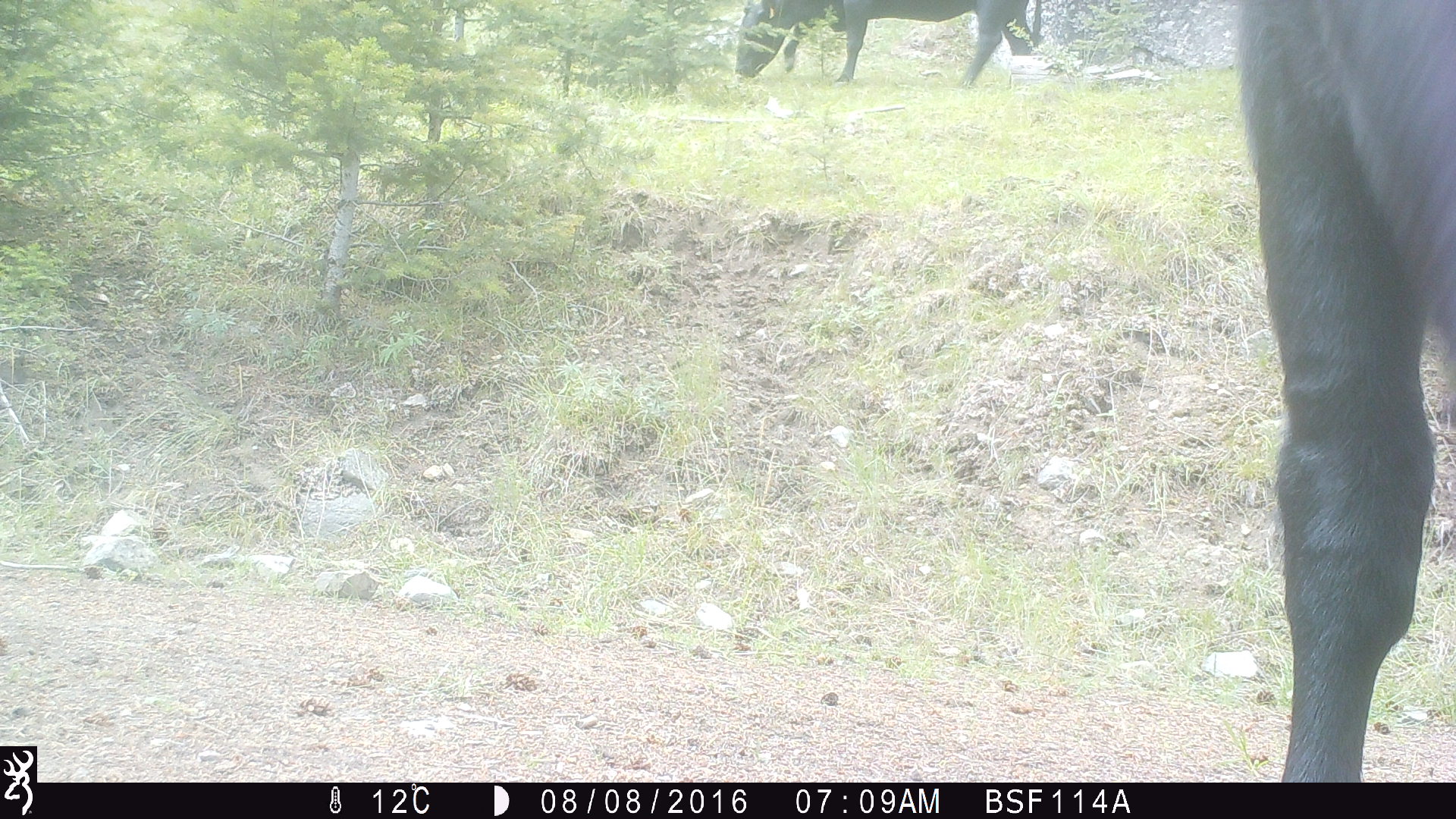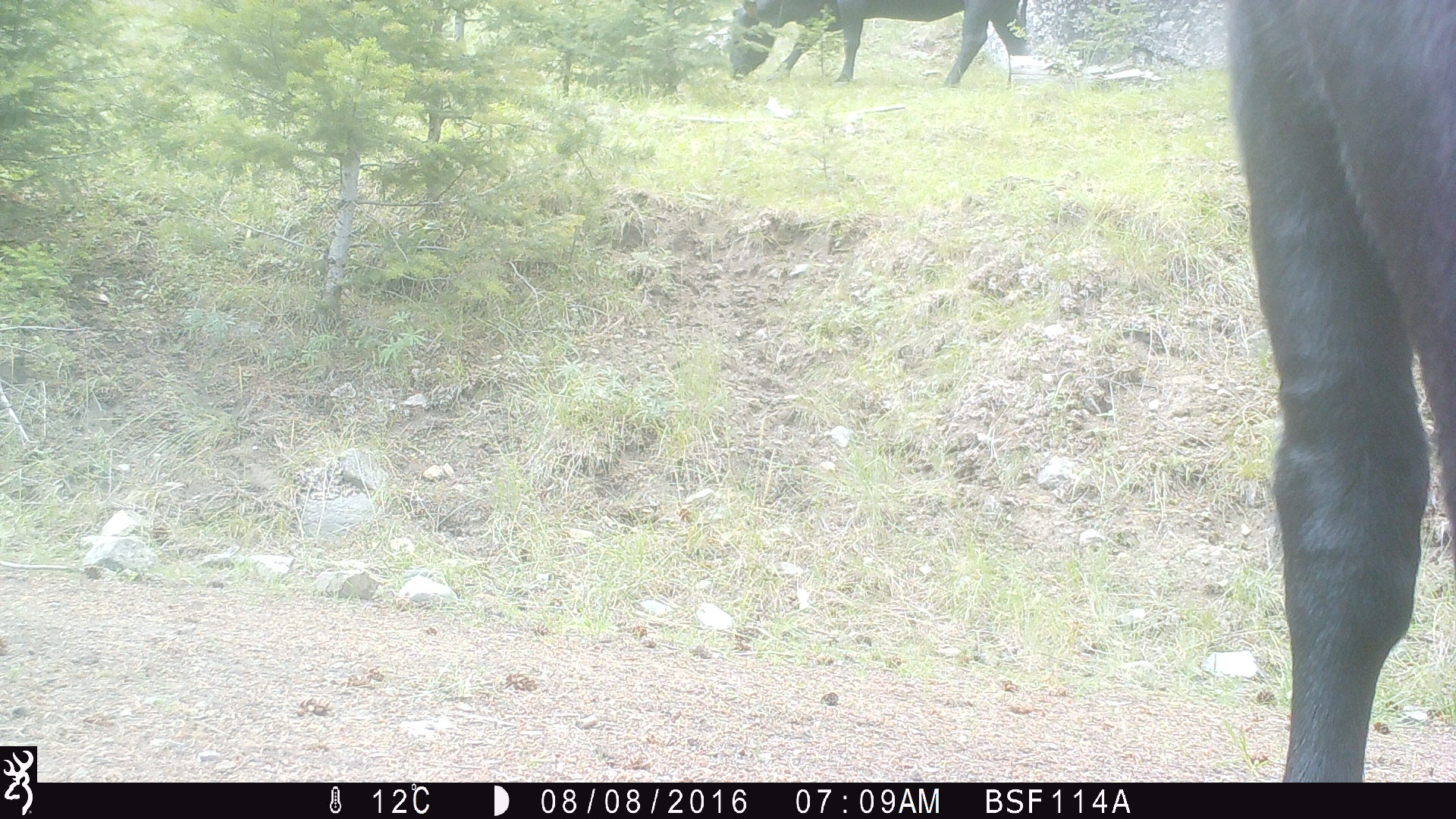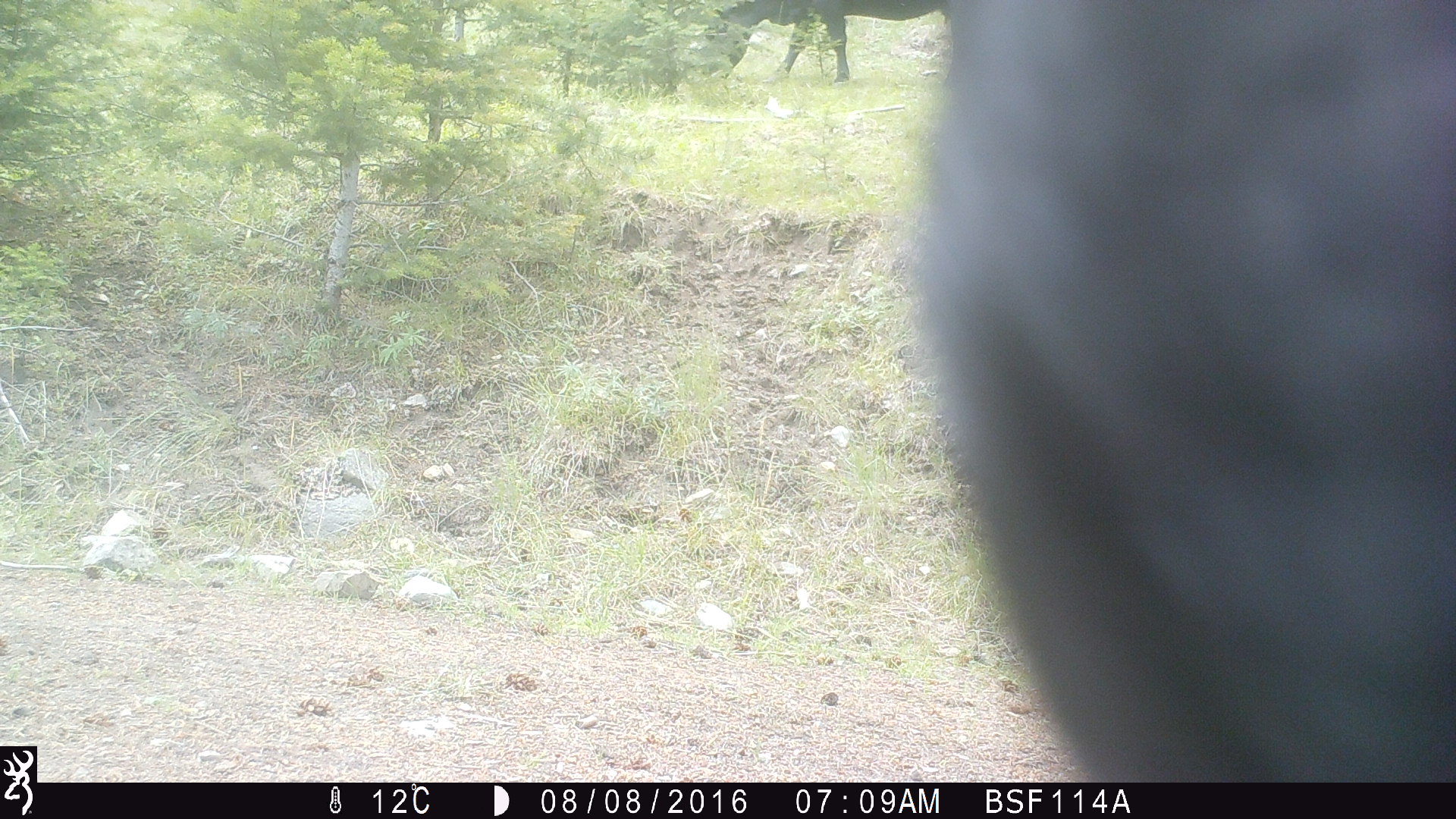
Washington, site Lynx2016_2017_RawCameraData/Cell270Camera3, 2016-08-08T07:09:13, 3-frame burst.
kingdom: Animalia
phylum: Chordata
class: Mammalia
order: Artiodactyla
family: Bovidae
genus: Bos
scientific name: Bos taurus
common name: domestic cattle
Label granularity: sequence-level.